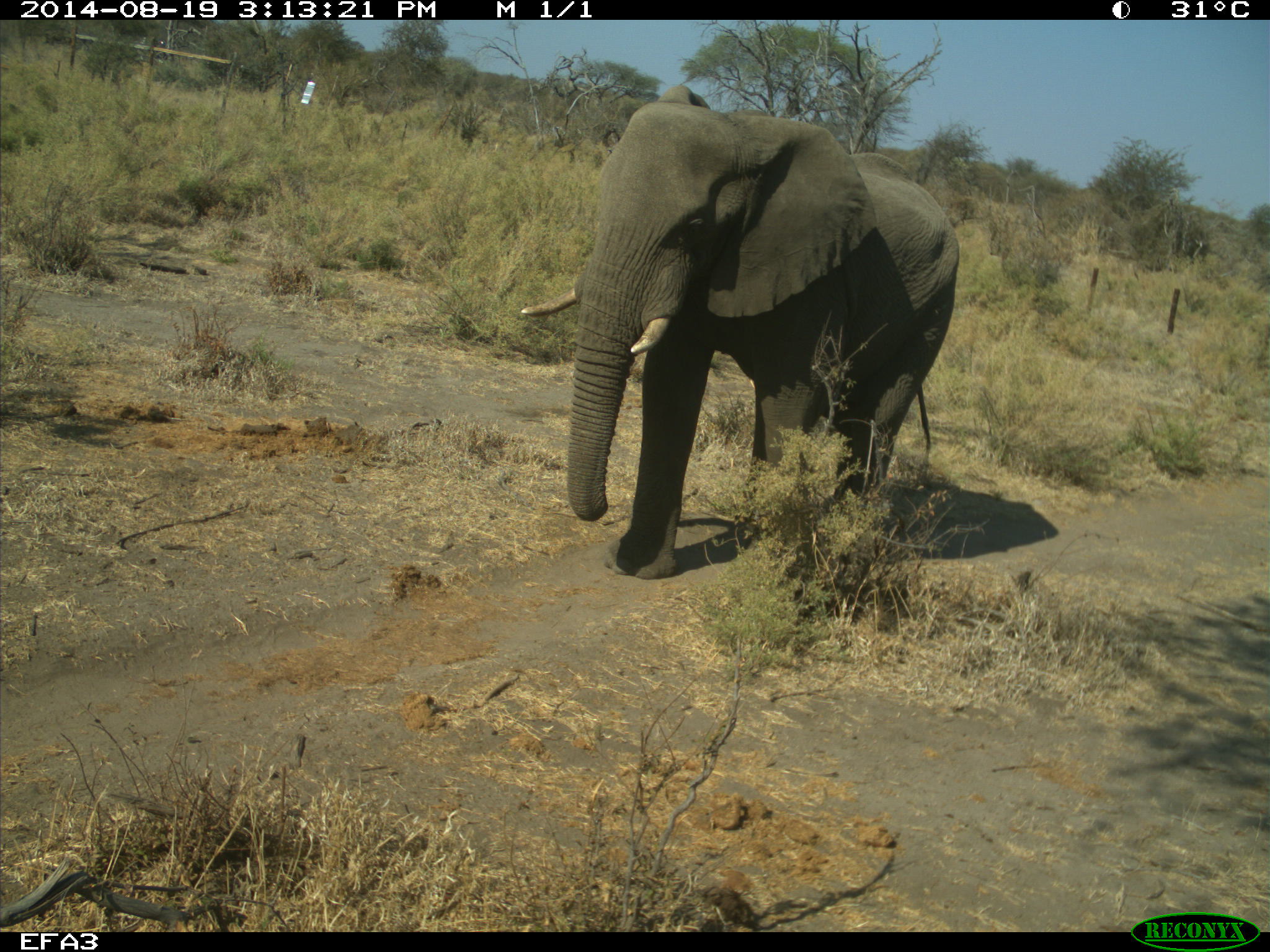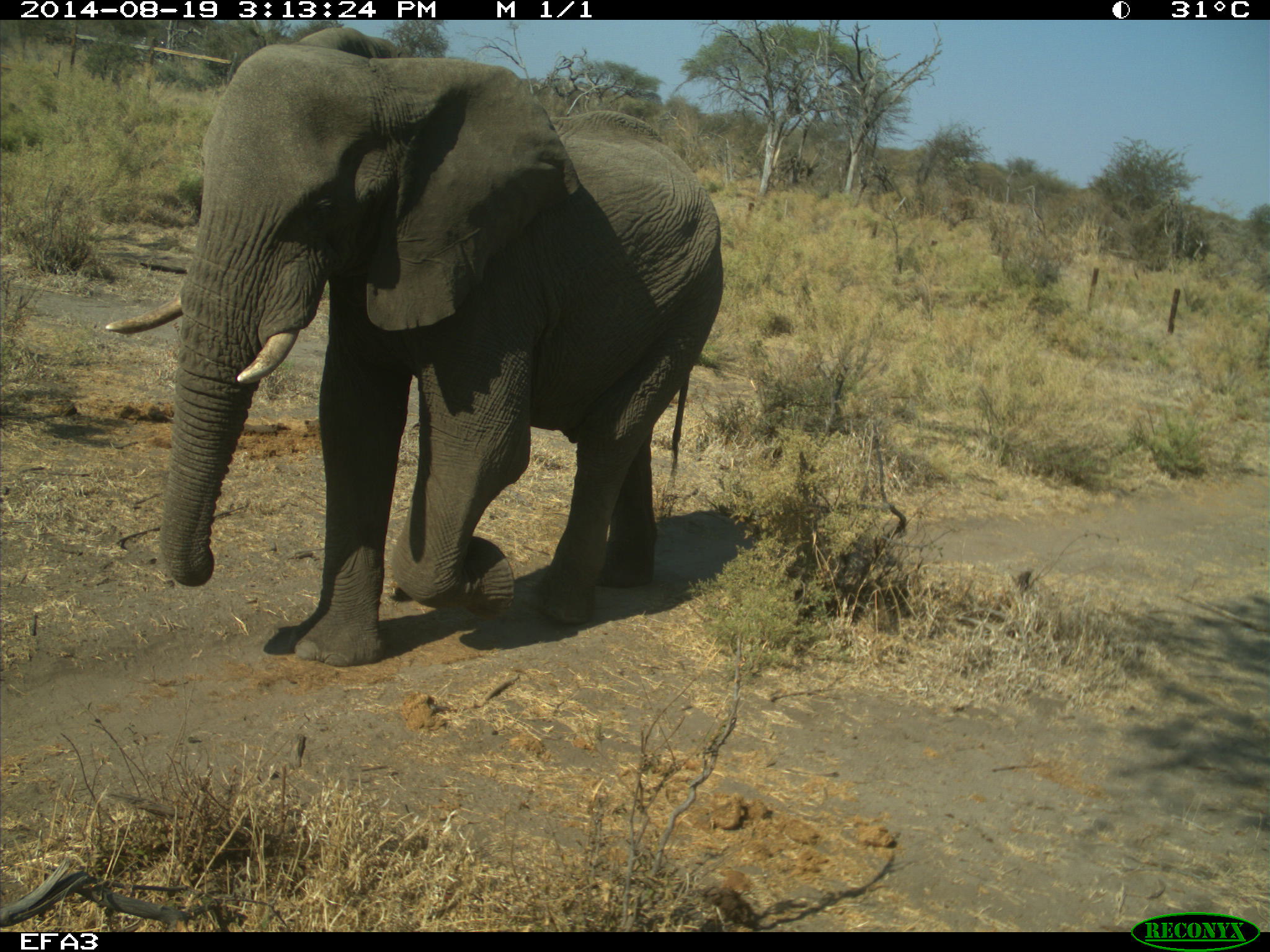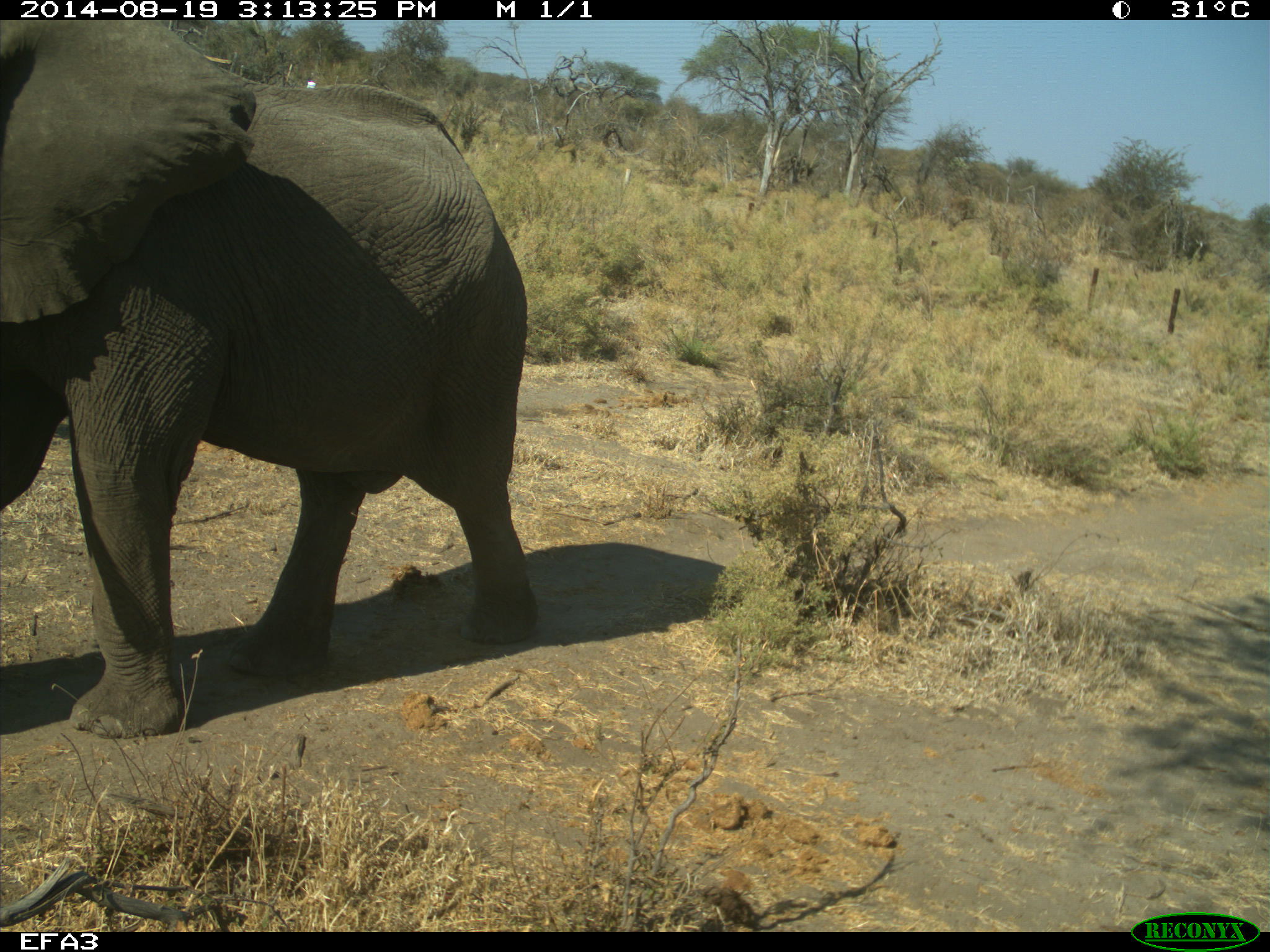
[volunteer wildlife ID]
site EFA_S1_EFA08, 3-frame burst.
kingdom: Animalia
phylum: Chordata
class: Mammalia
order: Proboscidea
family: Elephantidae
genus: Loxodonta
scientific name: Loxodonta africana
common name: african bush elephant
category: elephant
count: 1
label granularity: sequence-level